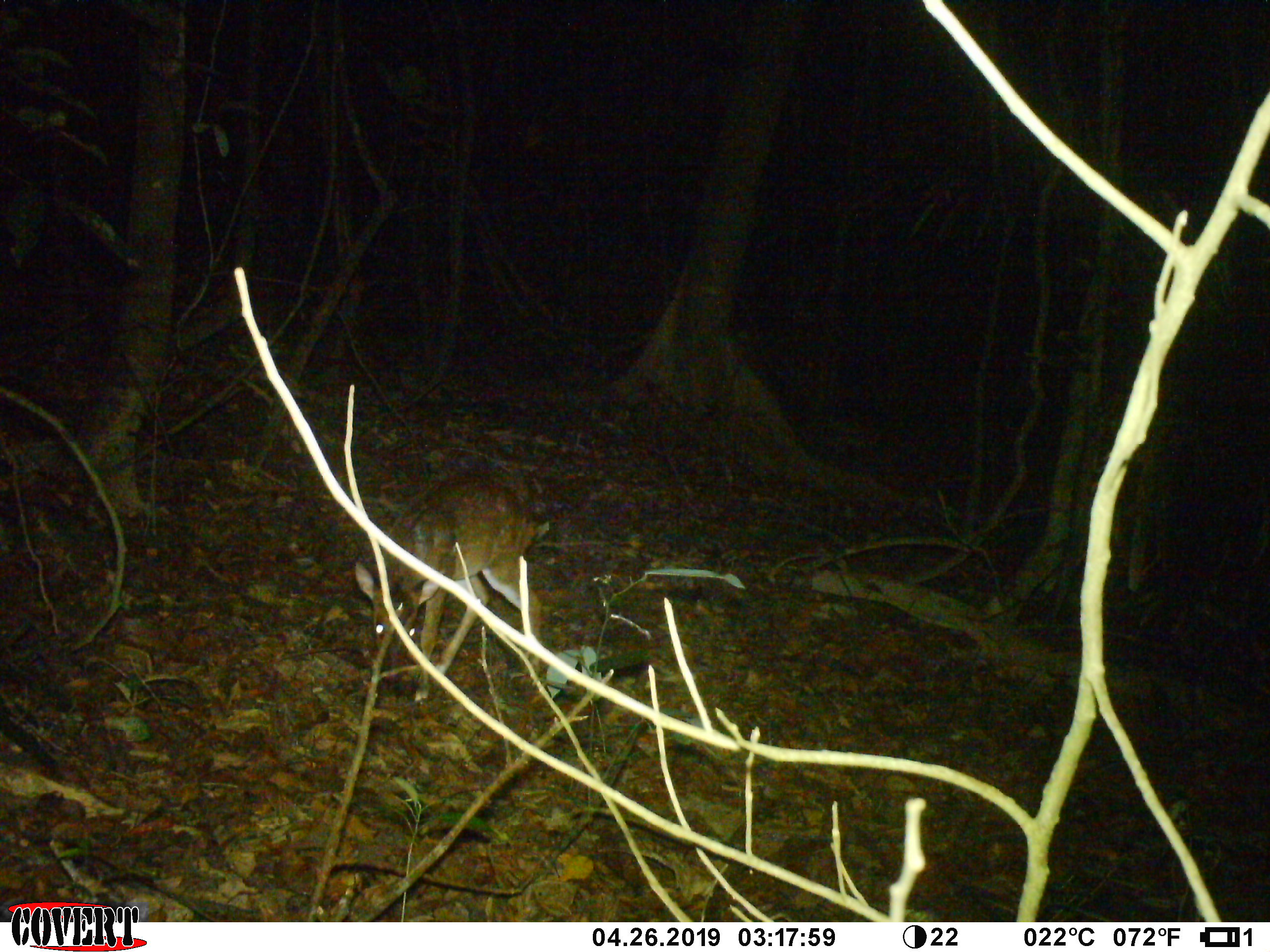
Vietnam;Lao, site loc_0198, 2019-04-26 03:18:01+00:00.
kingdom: Animalia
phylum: Chordata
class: Mammalia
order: Artiodactyla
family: Cervidae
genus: Muntiacus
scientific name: Muntiacus vuquangensis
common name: large-antlered muntjac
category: large antlered muntjac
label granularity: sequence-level